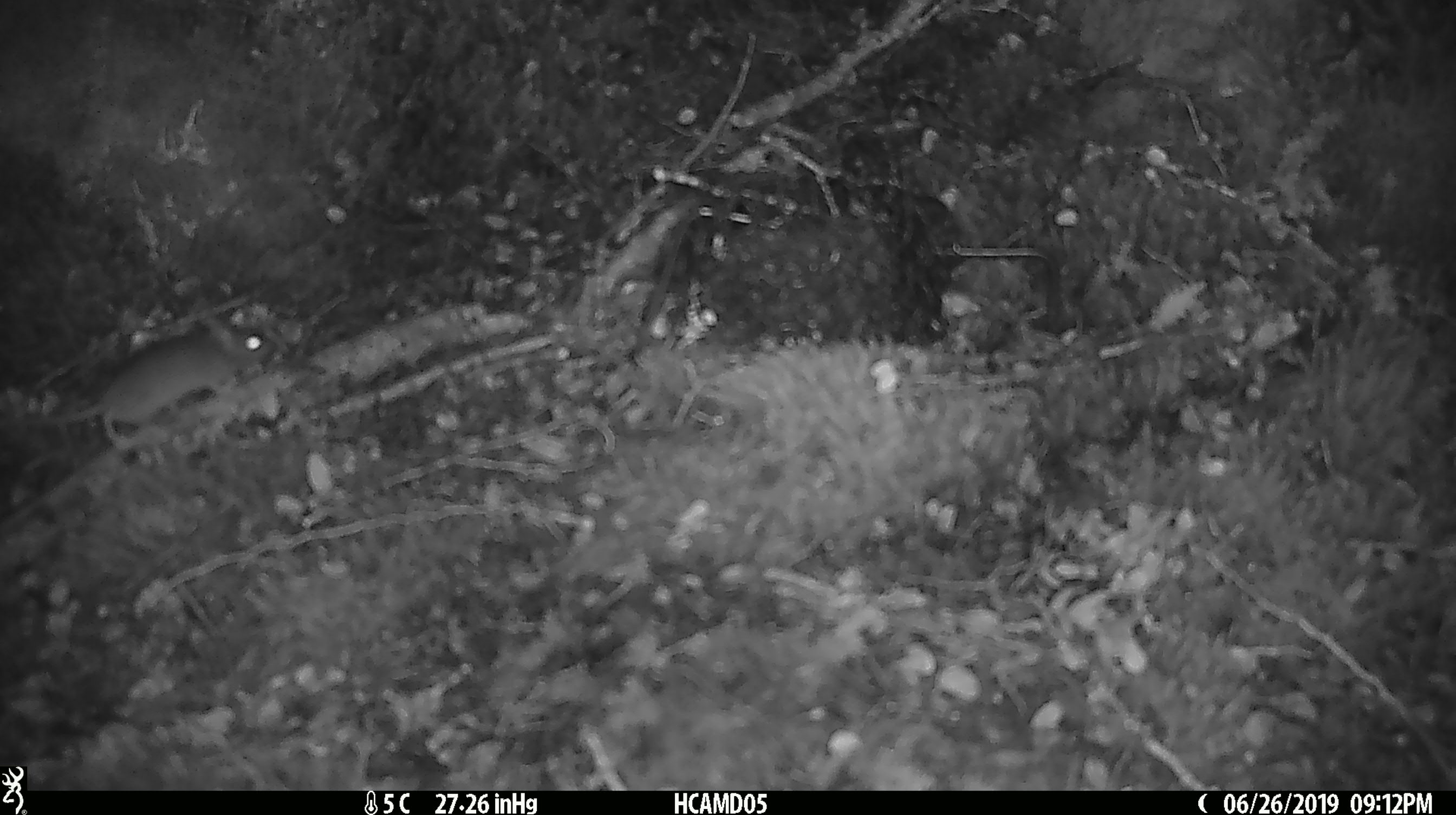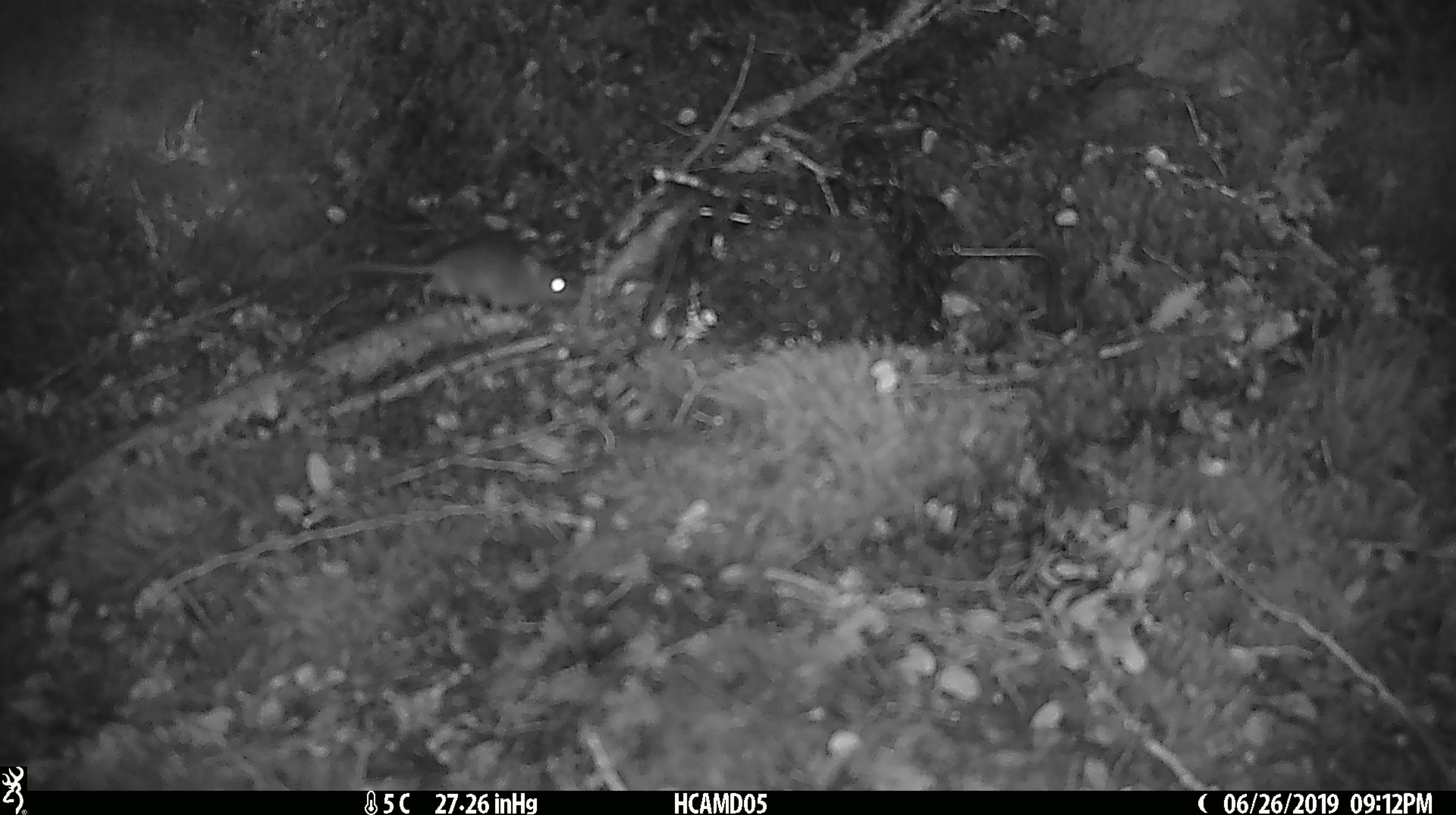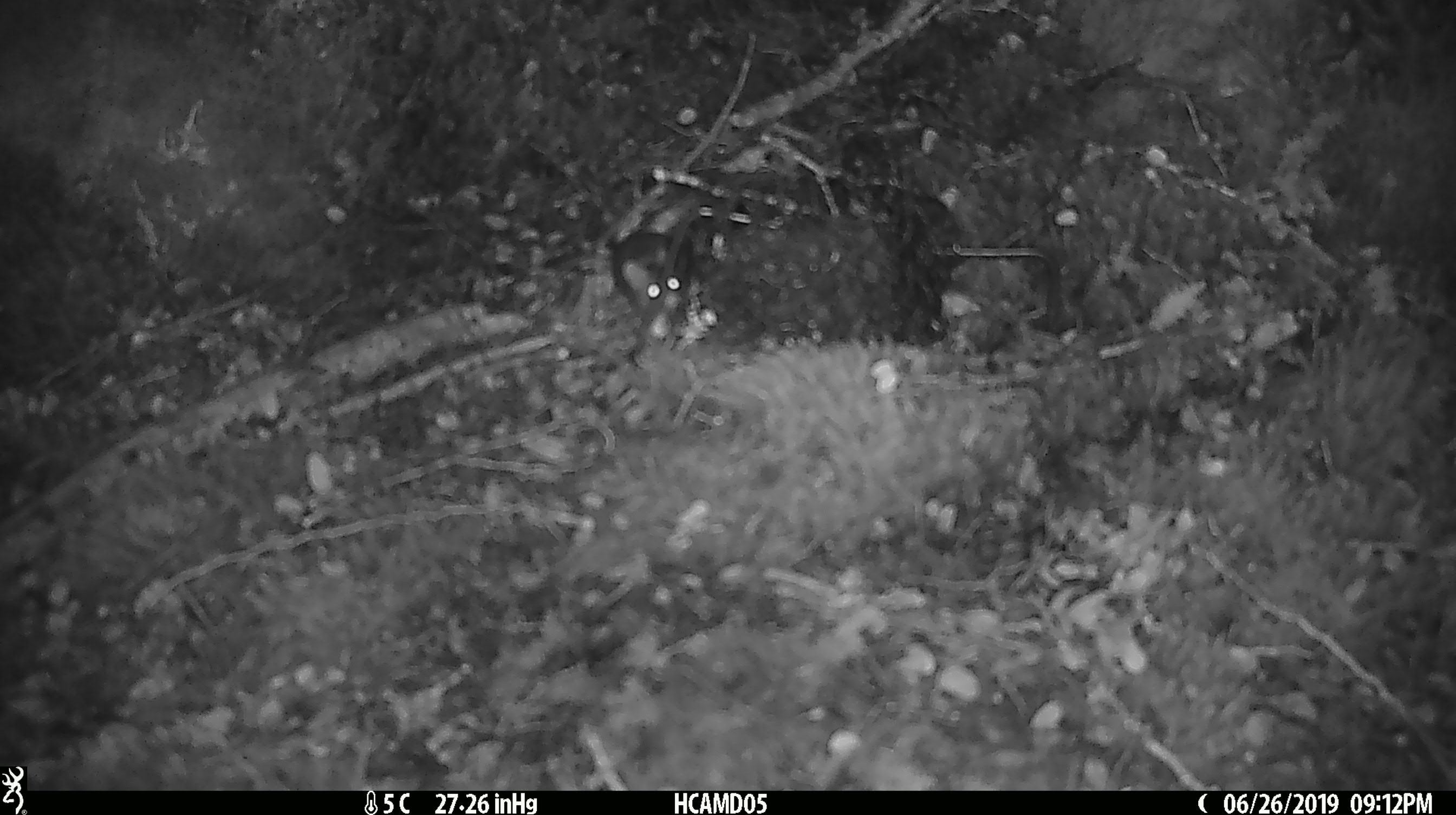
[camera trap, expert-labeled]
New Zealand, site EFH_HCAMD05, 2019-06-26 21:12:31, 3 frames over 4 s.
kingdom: Animalia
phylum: Chordata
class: Mammalia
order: Rodentia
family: Muridae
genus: Mus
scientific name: Mus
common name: mouse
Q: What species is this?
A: Mouse (Mus).